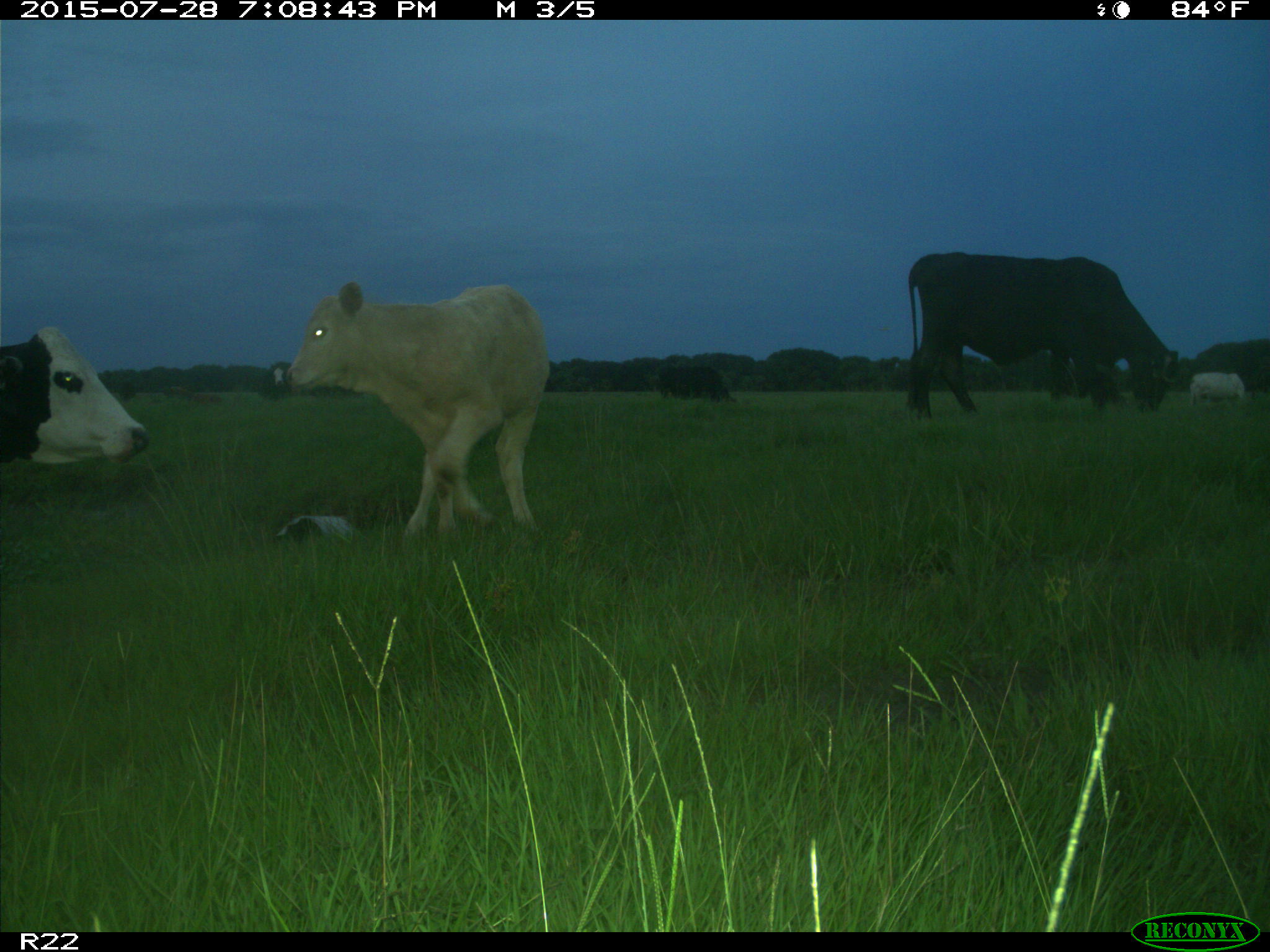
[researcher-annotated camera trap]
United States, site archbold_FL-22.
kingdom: Animalia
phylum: Chordata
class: Mammalia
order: Artiodactyla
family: Bovidae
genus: Bos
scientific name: Bos taurus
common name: domestic cow